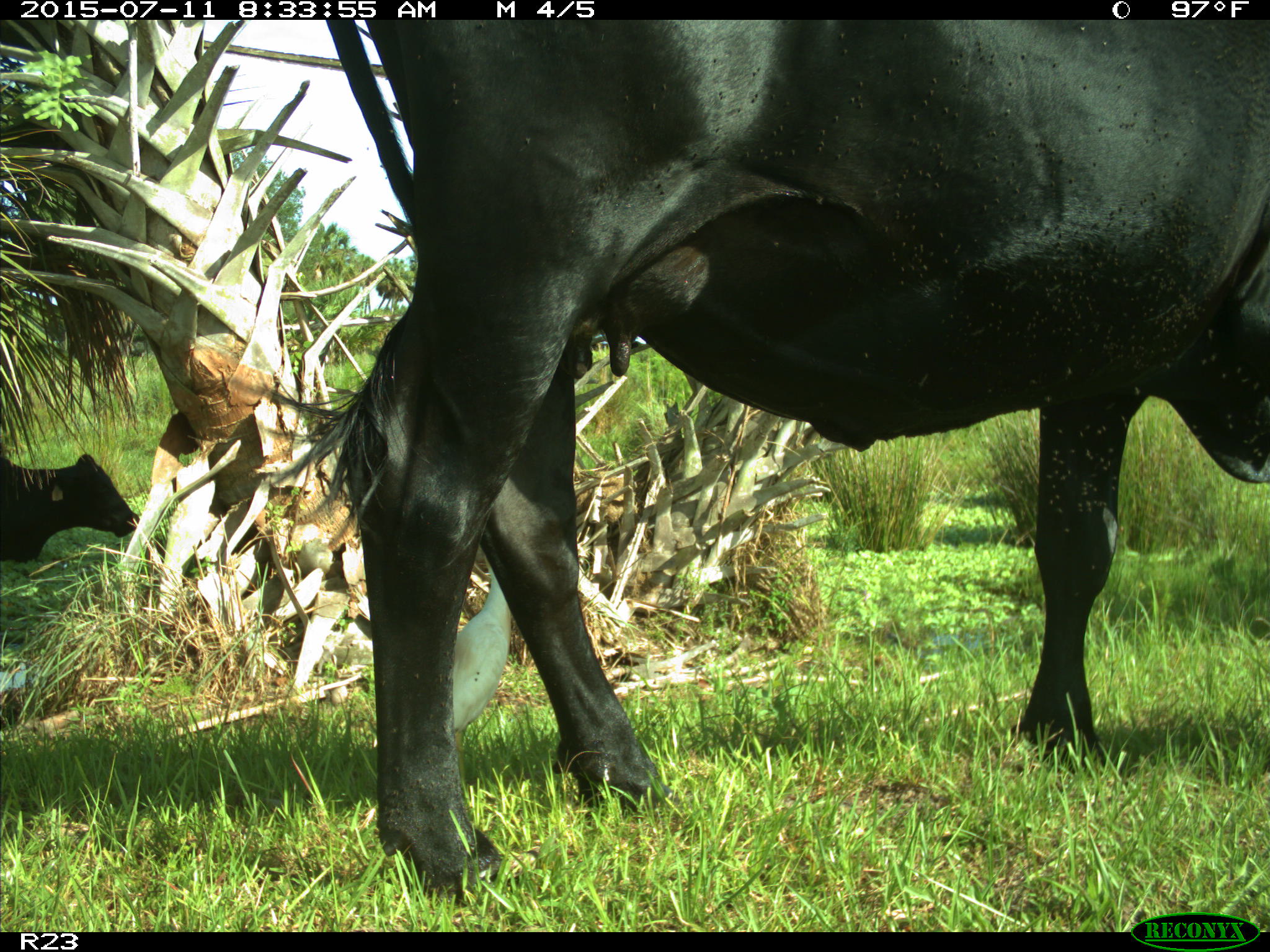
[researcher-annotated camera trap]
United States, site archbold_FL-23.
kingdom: Animalia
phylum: Chordata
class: Mammalia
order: Artiodactyla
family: Bovidae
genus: Bos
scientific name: Bos taurus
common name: domestic cow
Bos taurus (domestic cow).